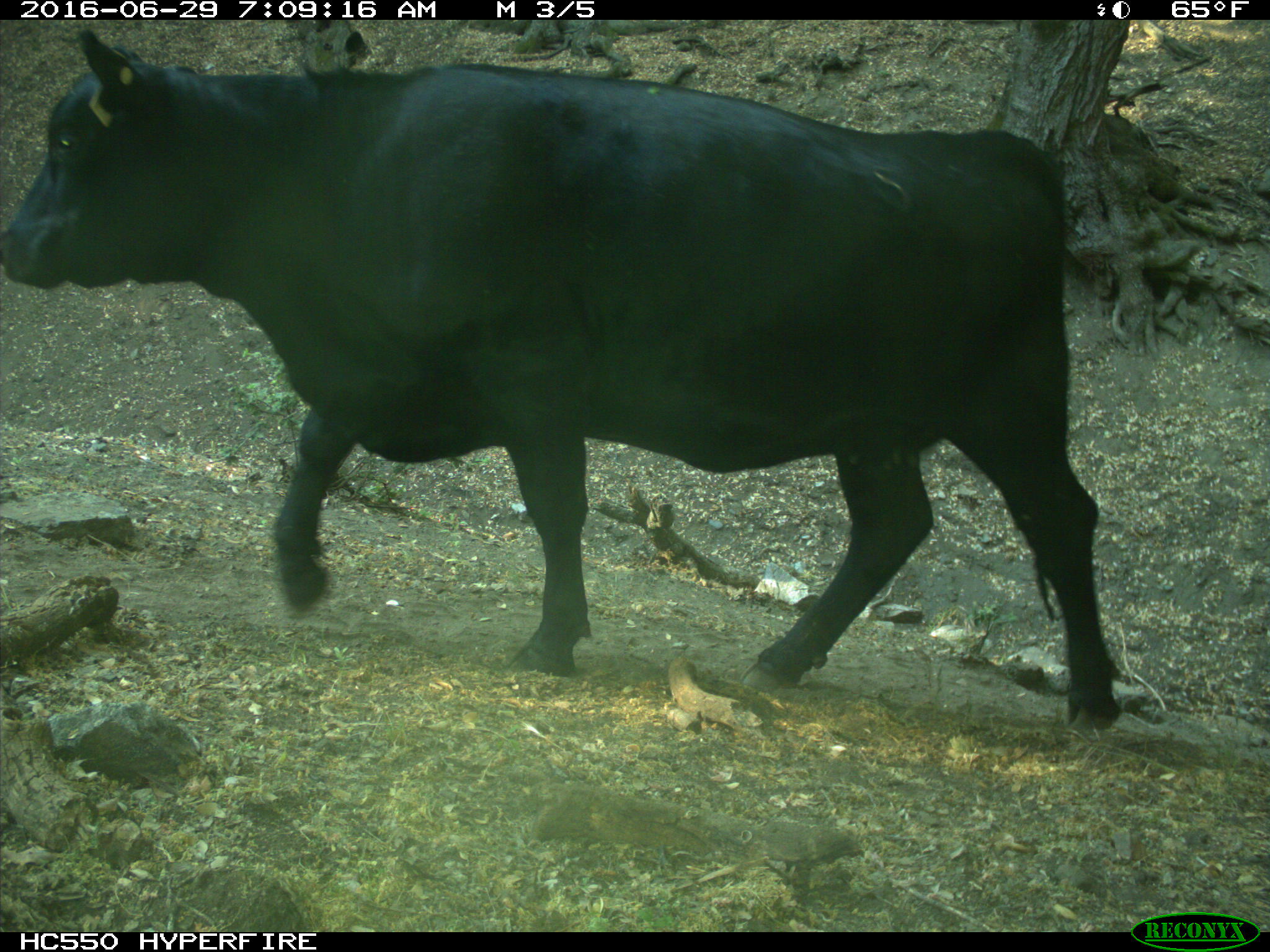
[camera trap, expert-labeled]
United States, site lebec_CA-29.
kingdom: Animalia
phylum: Chordata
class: Mammalia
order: Artiodactyla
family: Bovidae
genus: Bos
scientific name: Bos taurus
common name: domestic cow